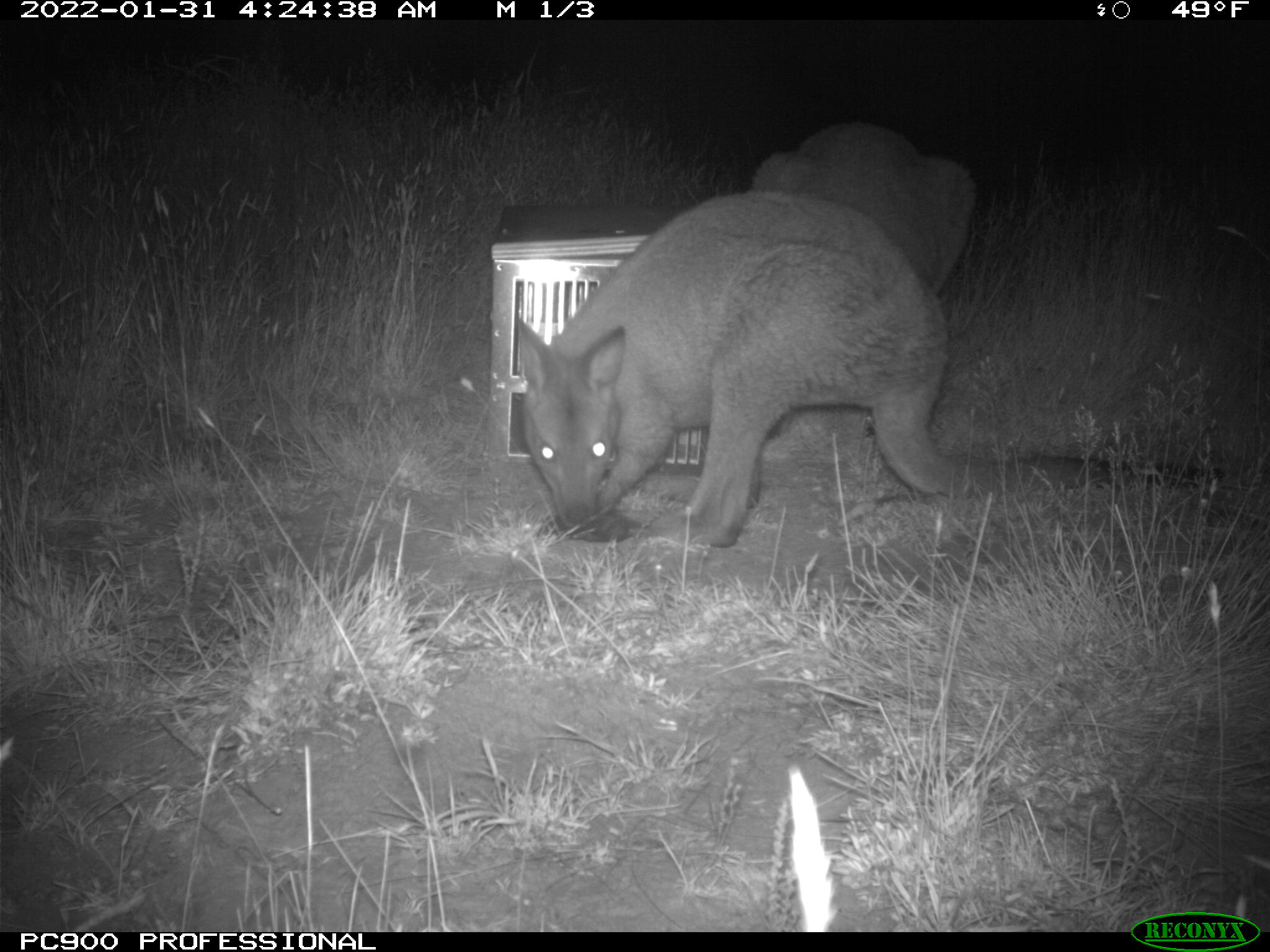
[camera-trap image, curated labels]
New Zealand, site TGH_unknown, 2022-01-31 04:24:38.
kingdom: Animalia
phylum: Chordata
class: Mammalia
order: Diprotodontia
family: Macropodidae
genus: Notamacropus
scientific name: Notamacropus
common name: wallaby